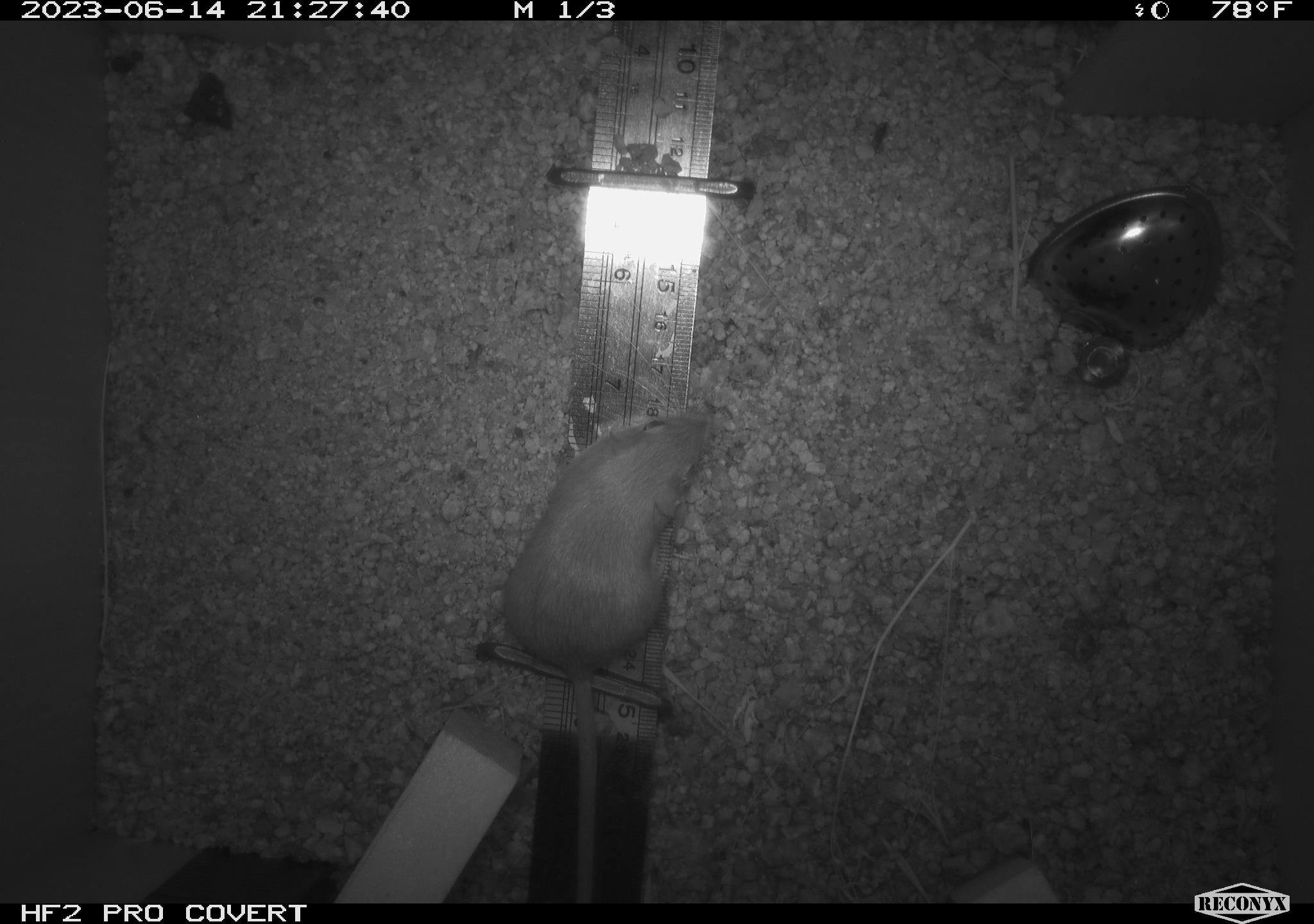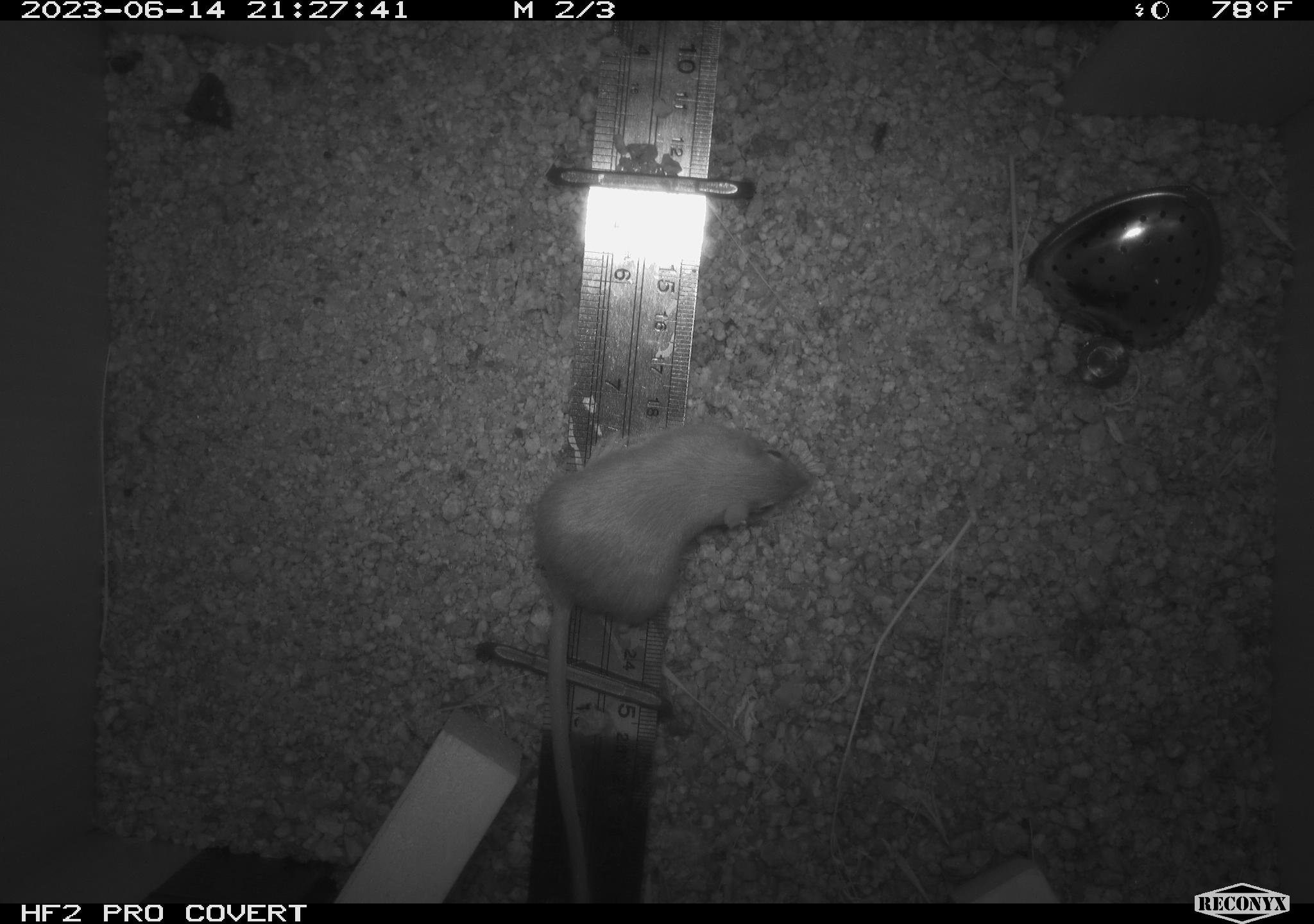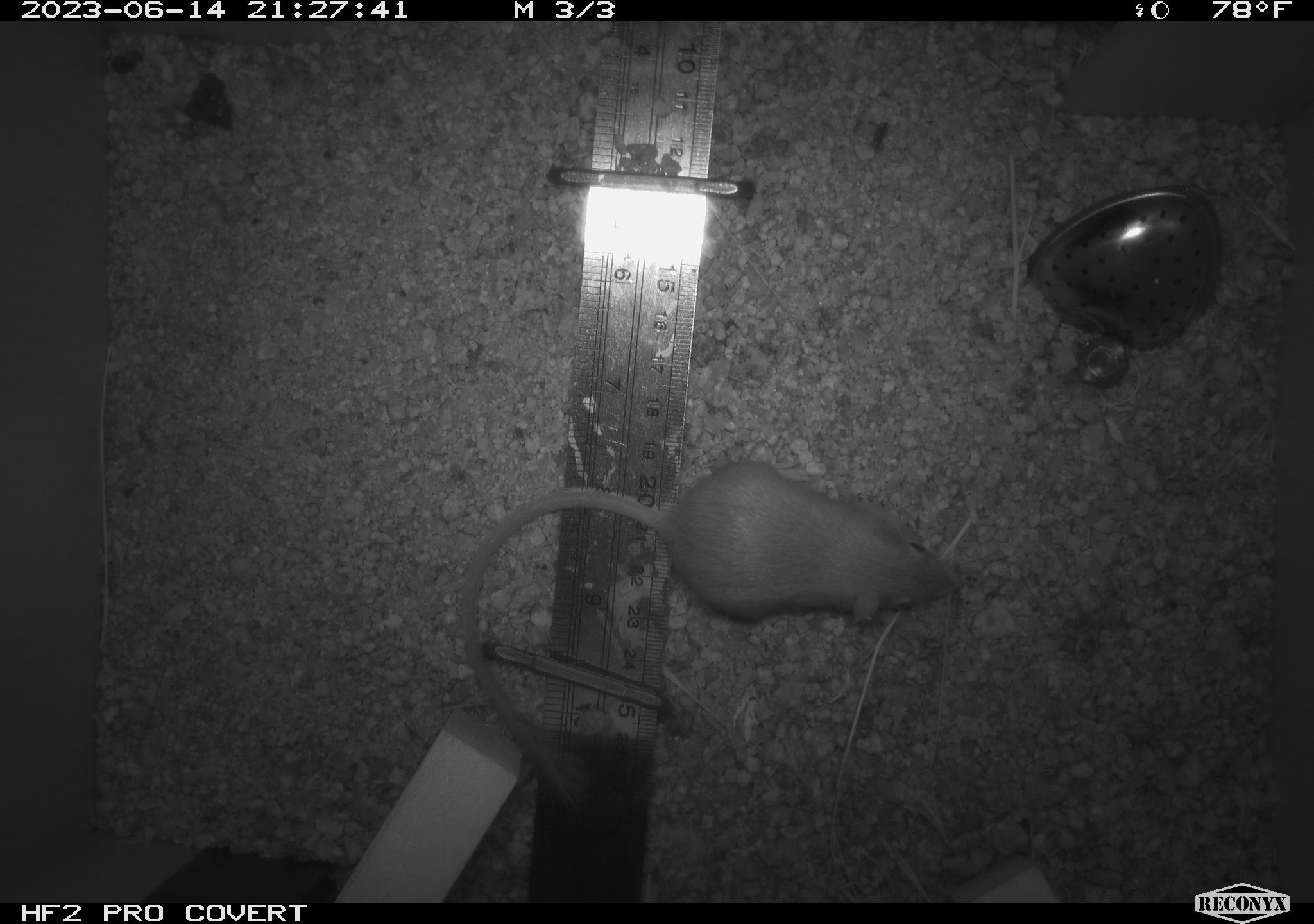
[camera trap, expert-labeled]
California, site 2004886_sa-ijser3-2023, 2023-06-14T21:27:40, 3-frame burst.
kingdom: Animalia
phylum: Chordata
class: Mammalia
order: Rodentia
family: Heteromyidae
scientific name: Heteromyidae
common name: kangaroo rats and pocket mice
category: heteromyidae family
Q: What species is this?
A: Heteromyidae family (kangaroo rats and pocket mice) (Heteromyidae).